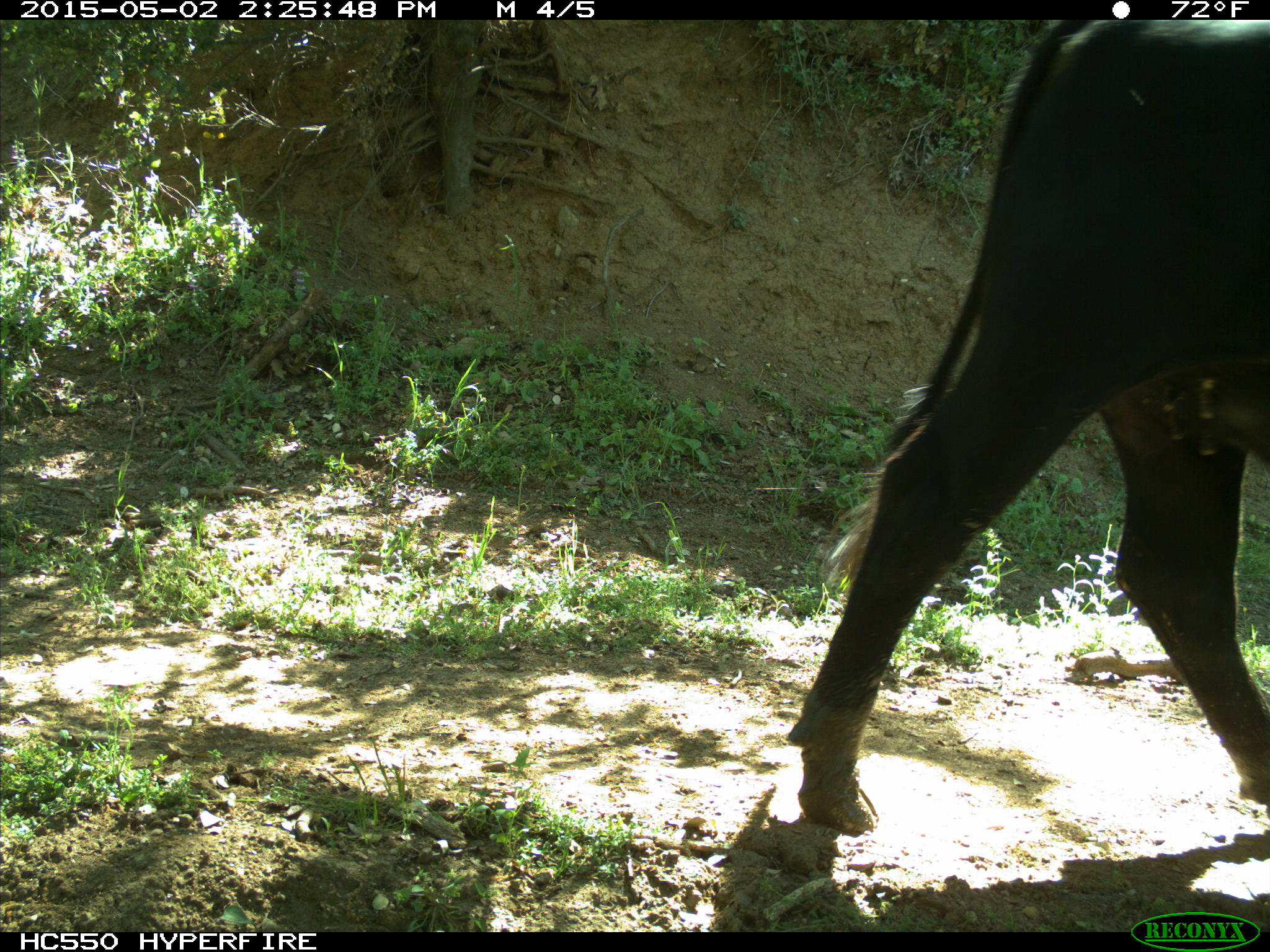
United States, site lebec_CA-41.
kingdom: Animalia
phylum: Chordata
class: Mammalia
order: Artiodactyla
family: Bovidae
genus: Bos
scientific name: Bos taurus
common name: domestic cow